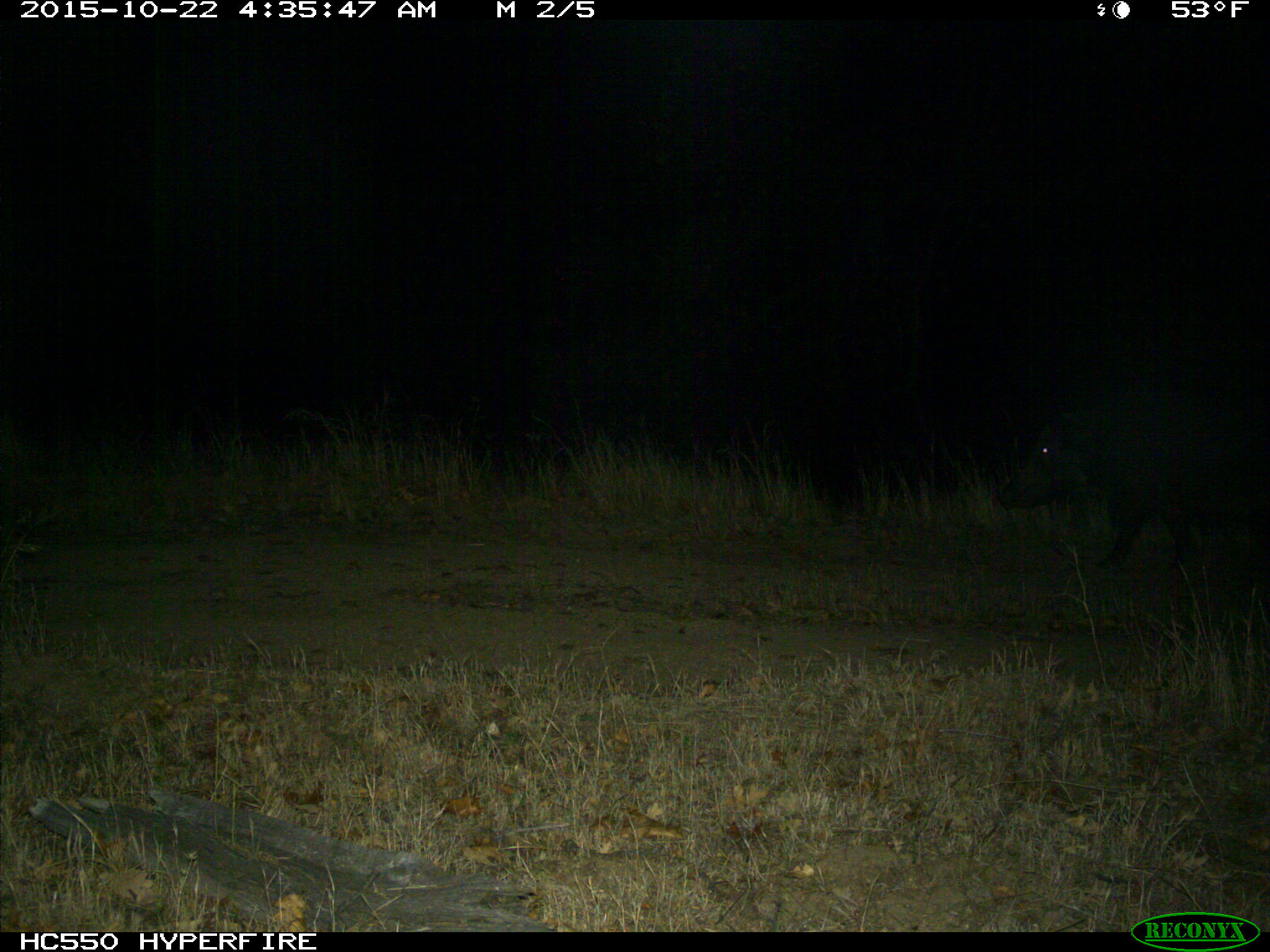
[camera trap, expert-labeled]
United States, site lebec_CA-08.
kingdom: Animalia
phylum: Chordata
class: Mammalia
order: Artiodactyla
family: Suidae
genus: Sus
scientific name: Sus scrofa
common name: wild boar